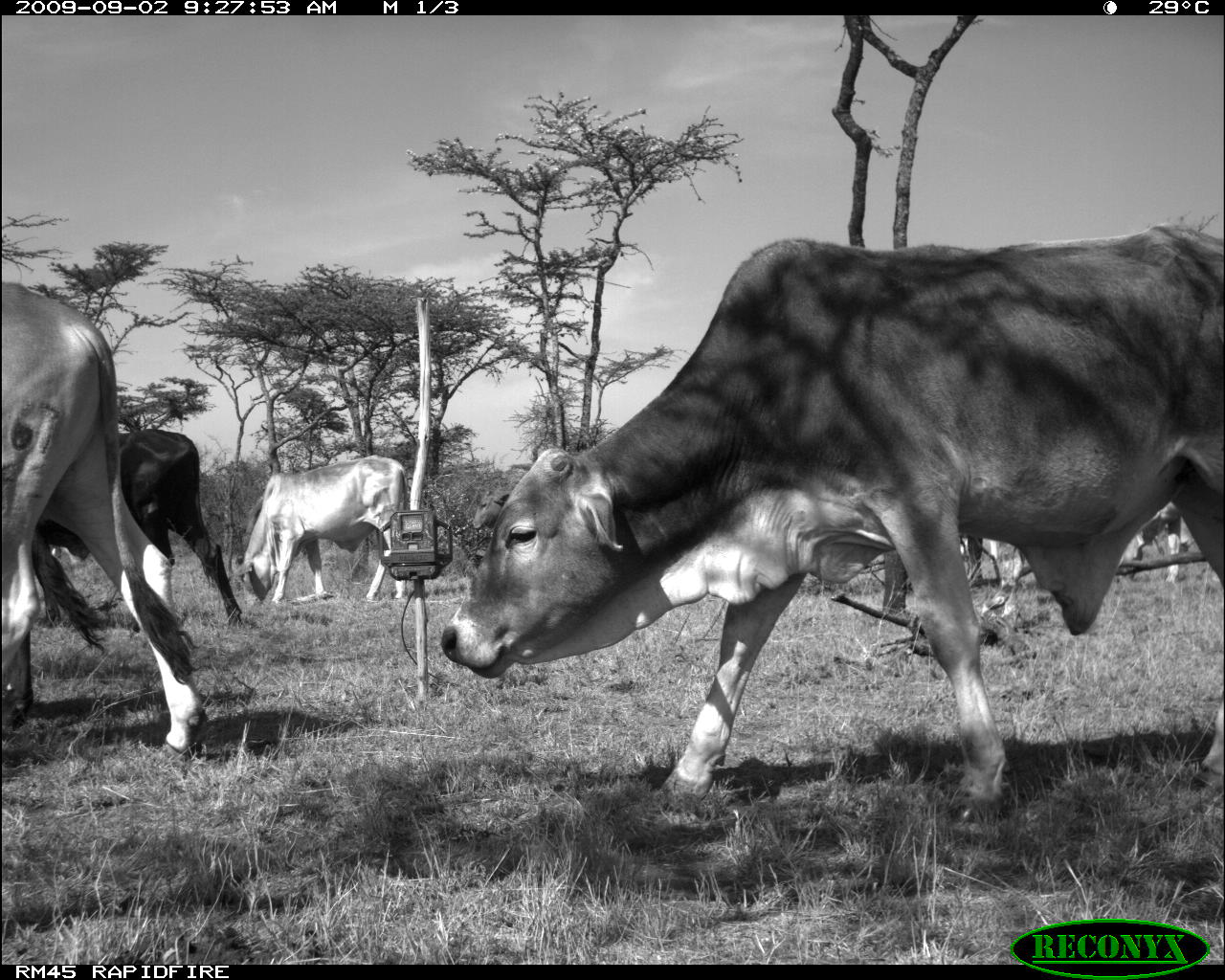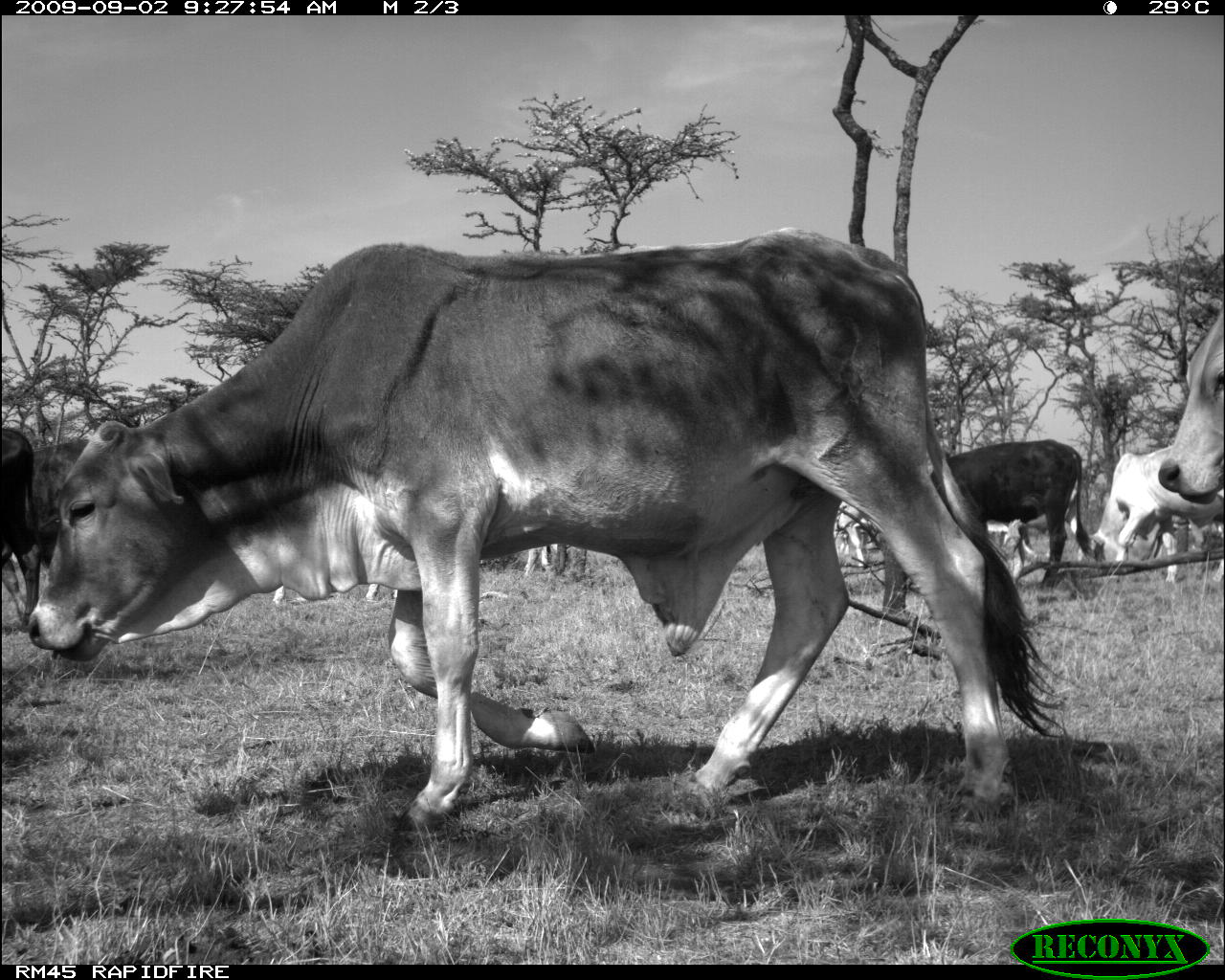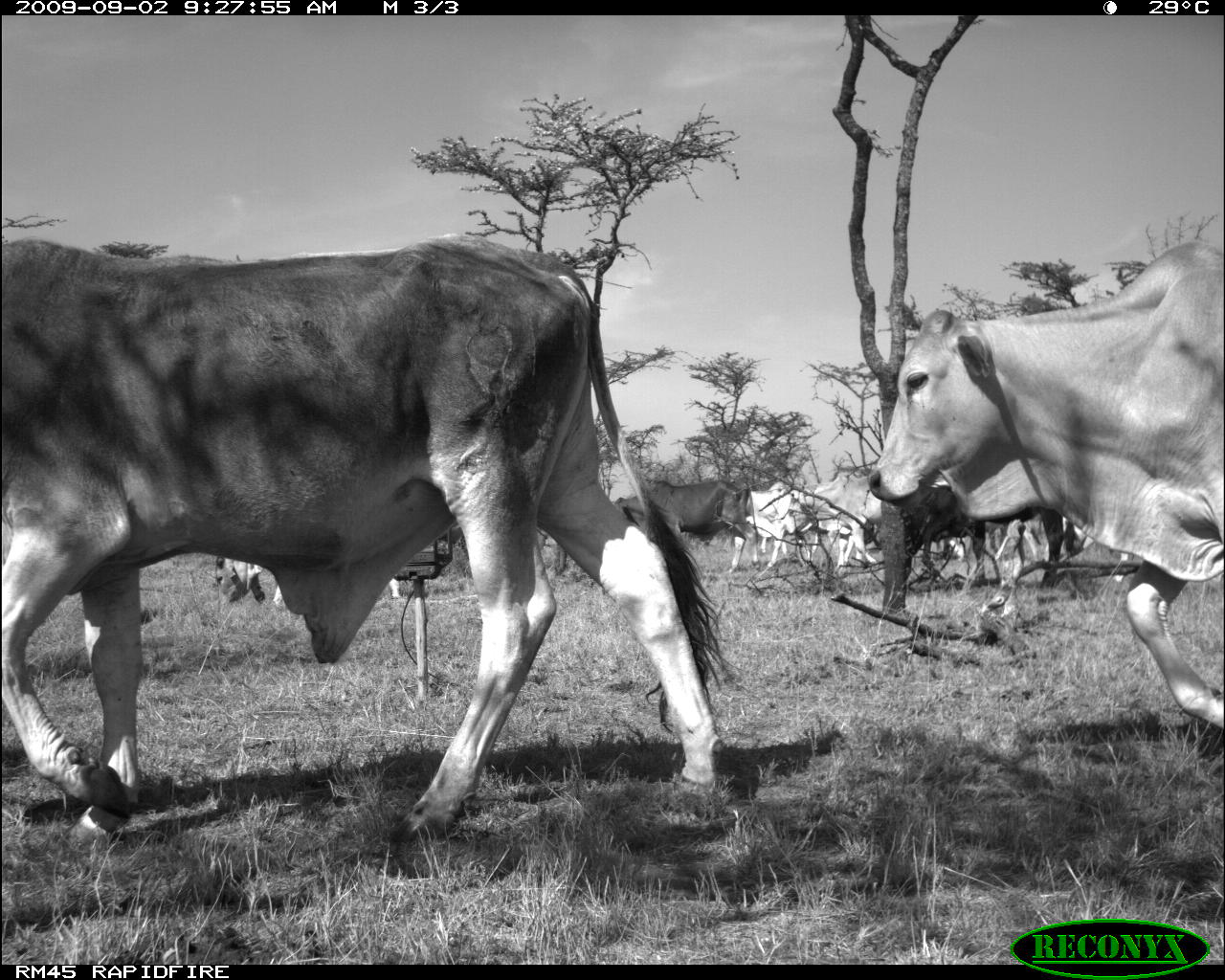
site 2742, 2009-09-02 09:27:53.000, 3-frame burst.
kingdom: Animalia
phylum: Chordata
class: Mammalia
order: Artiodactyla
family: Bovidae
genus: Bos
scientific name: Bos taurus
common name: domestic cattle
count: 6